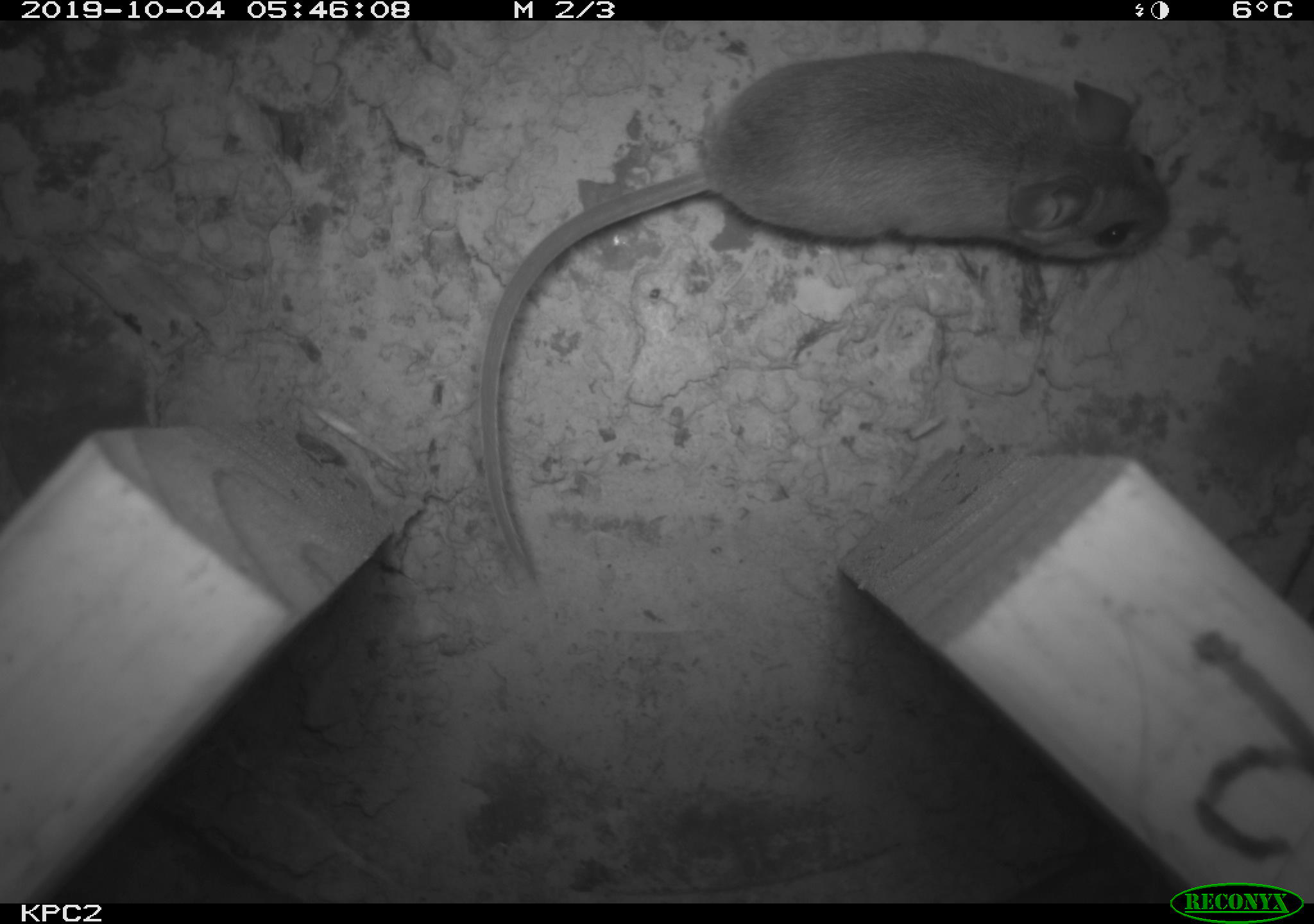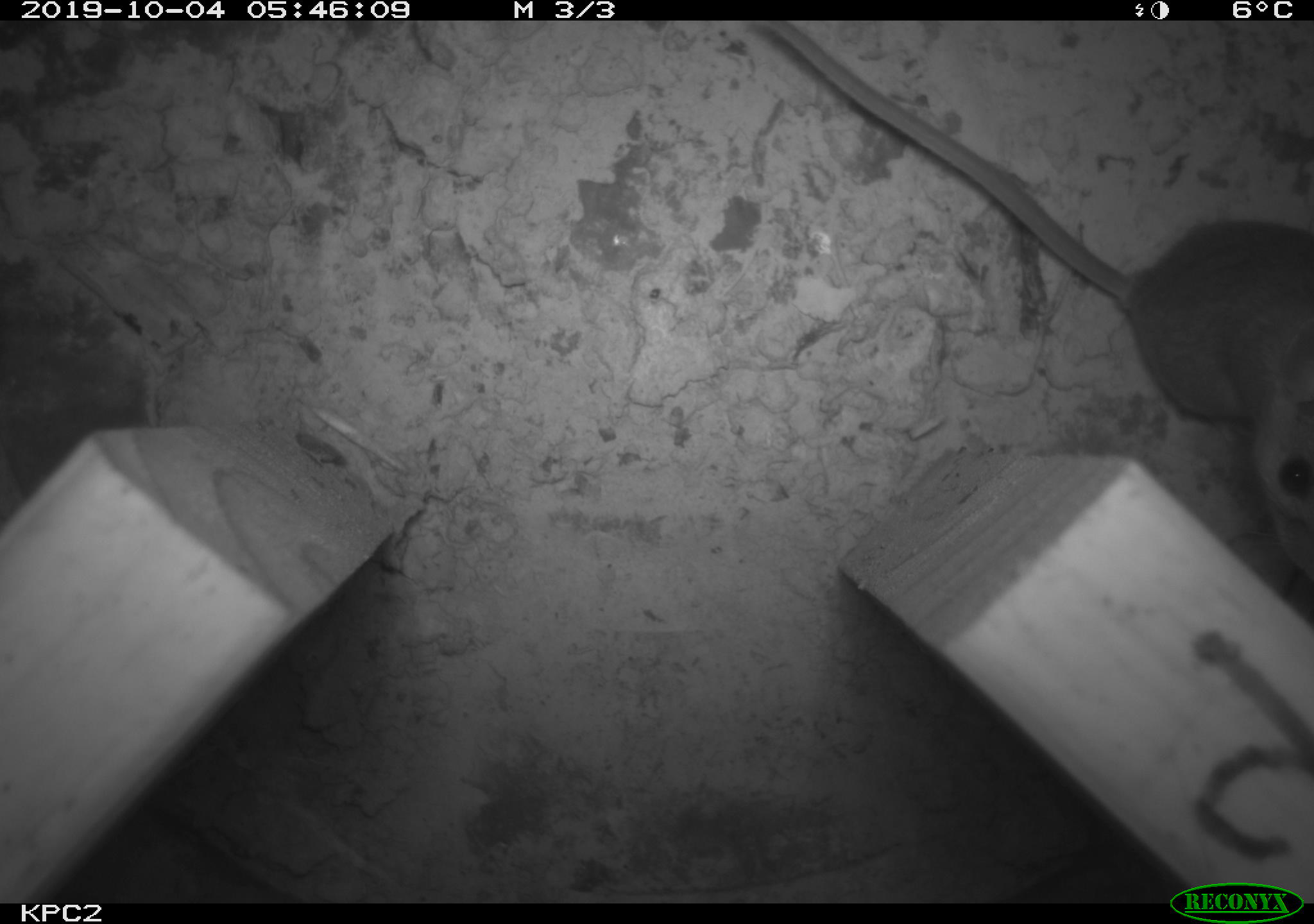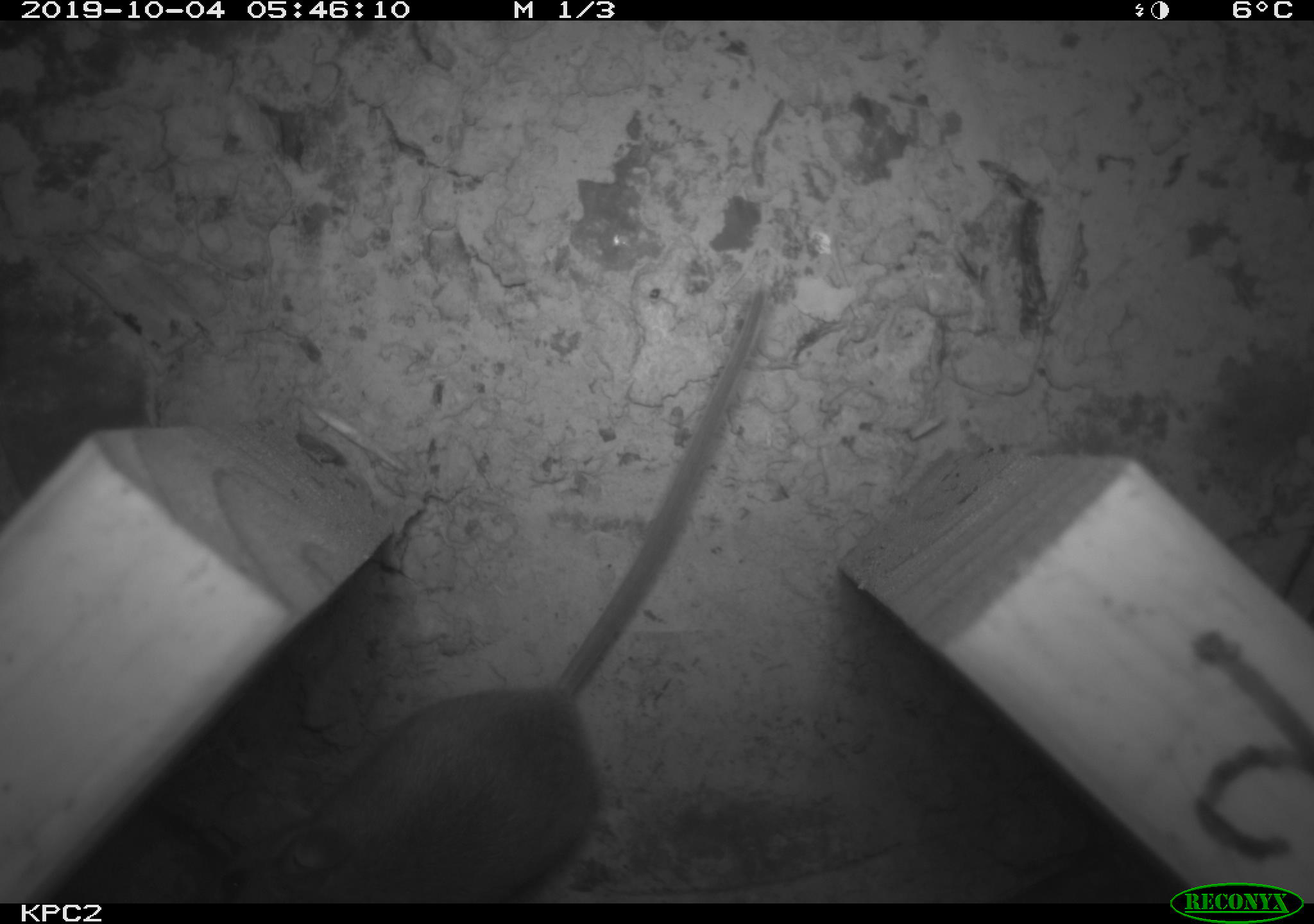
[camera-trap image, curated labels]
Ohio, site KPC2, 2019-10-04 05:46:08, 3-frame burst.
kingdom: Animalia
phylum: Chordata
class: Mammalia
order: Rodentia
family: Cricetidae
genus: Peromyscus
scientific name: Peromyscus leucopus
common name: white-footed mouse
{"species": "white-footed mouse (Peromyscus leucopus)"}